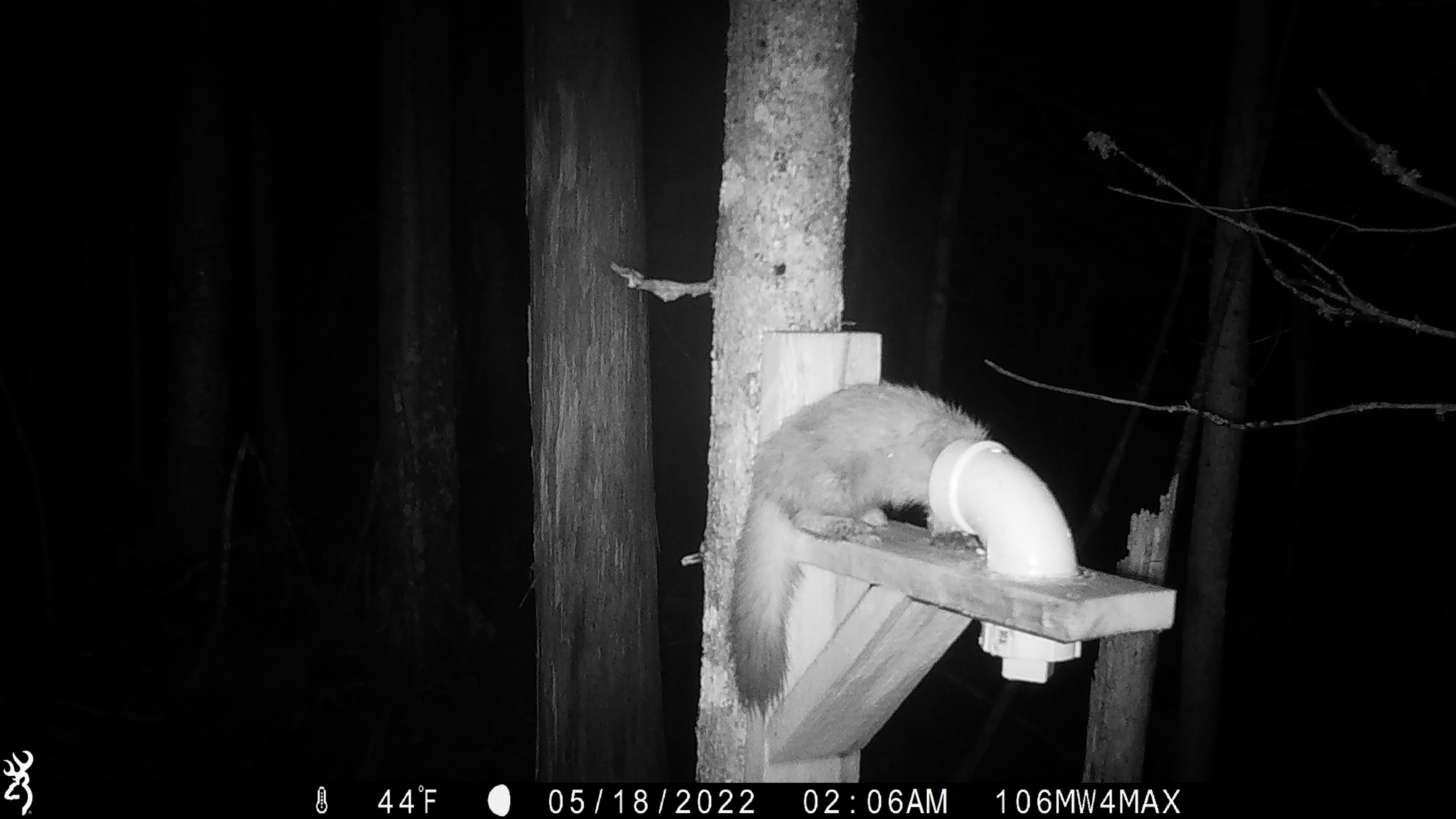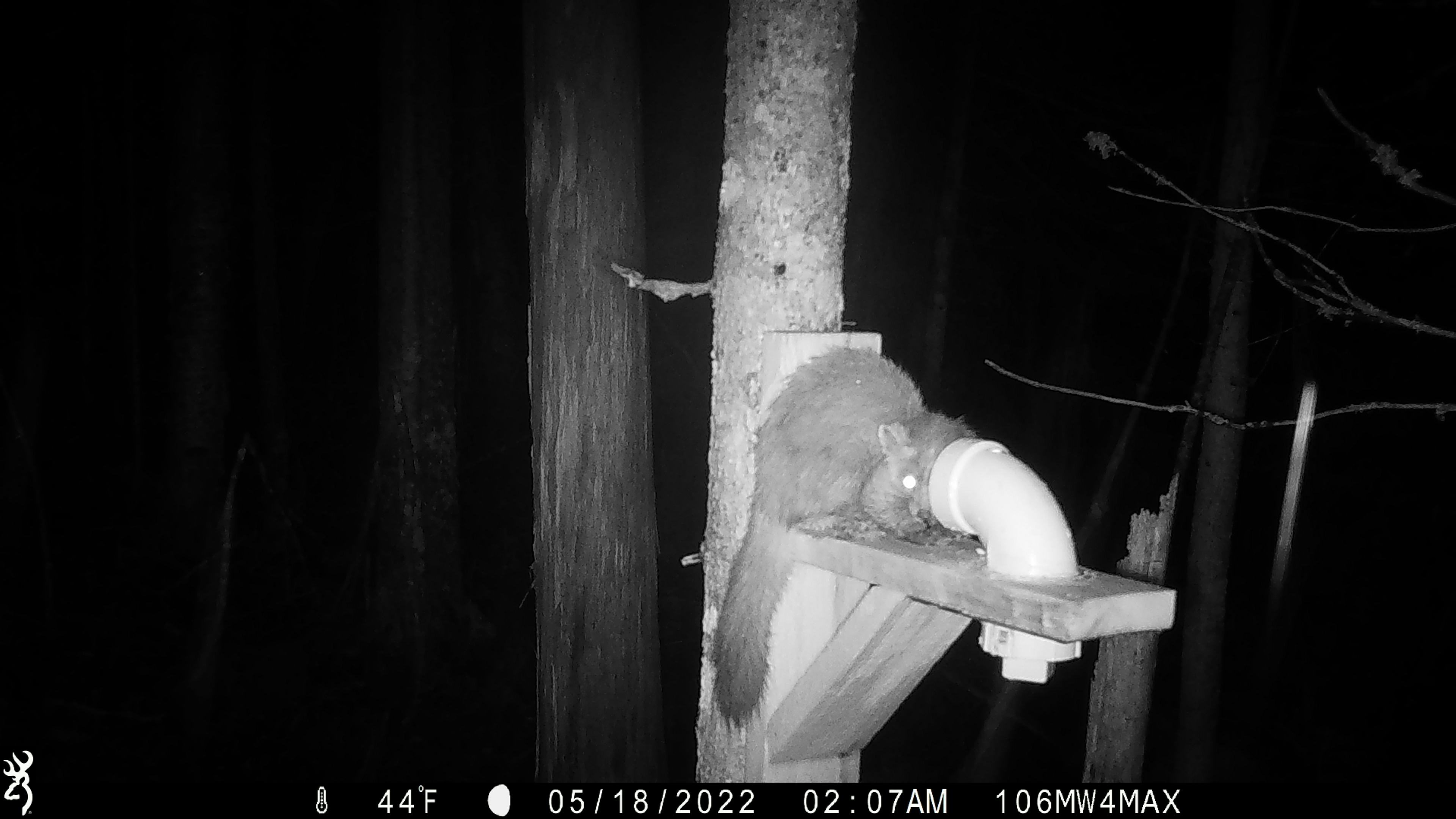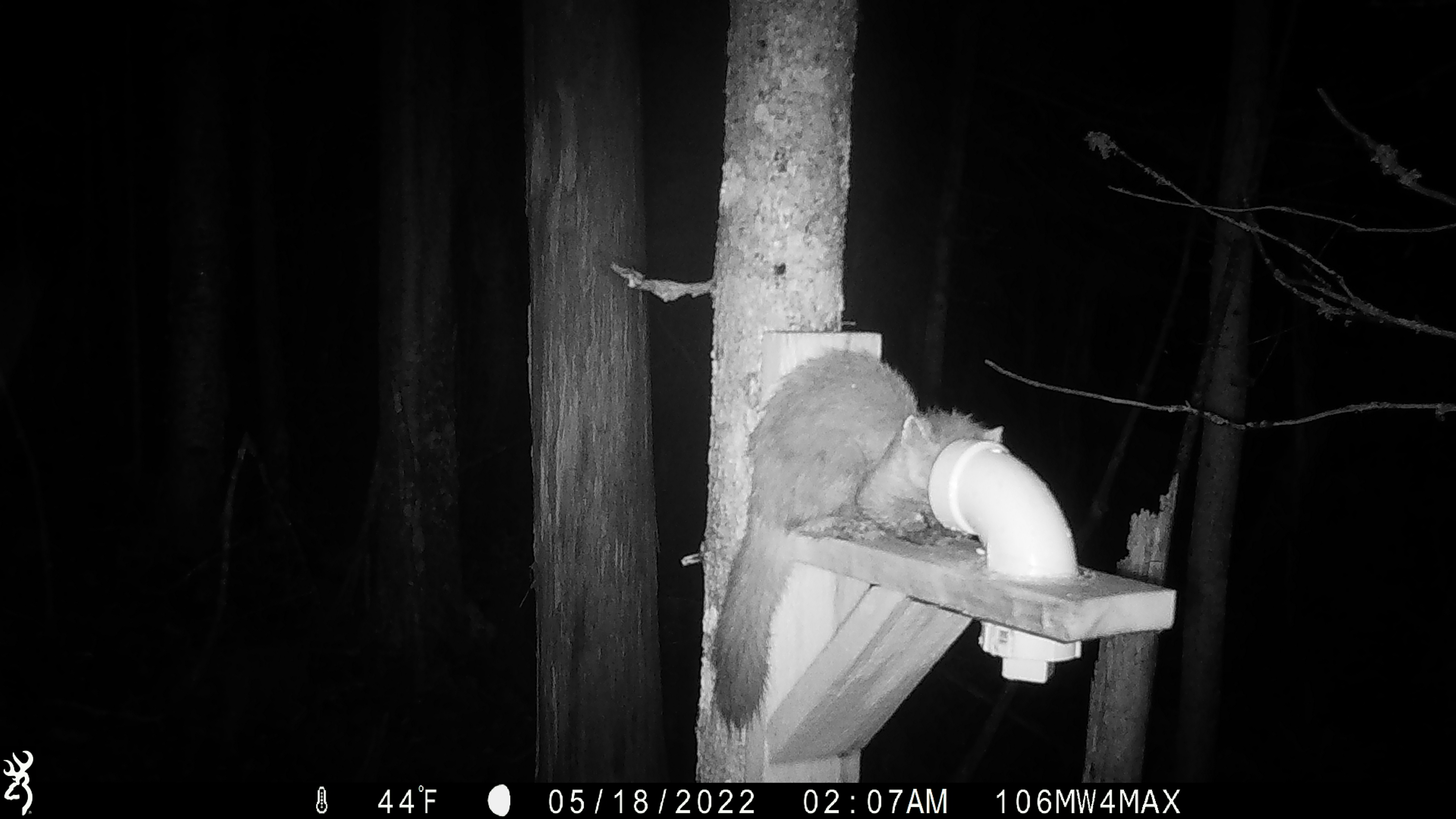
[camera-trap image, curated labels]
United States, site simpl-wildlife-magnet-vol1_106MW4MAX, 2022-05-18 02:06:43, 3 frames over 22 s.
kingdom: Animalia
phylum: Chordata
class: Mammalia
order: Carnivora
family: Mustelidae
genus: Martes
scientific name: Martes americana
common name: american marten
American marten (Martes americana).